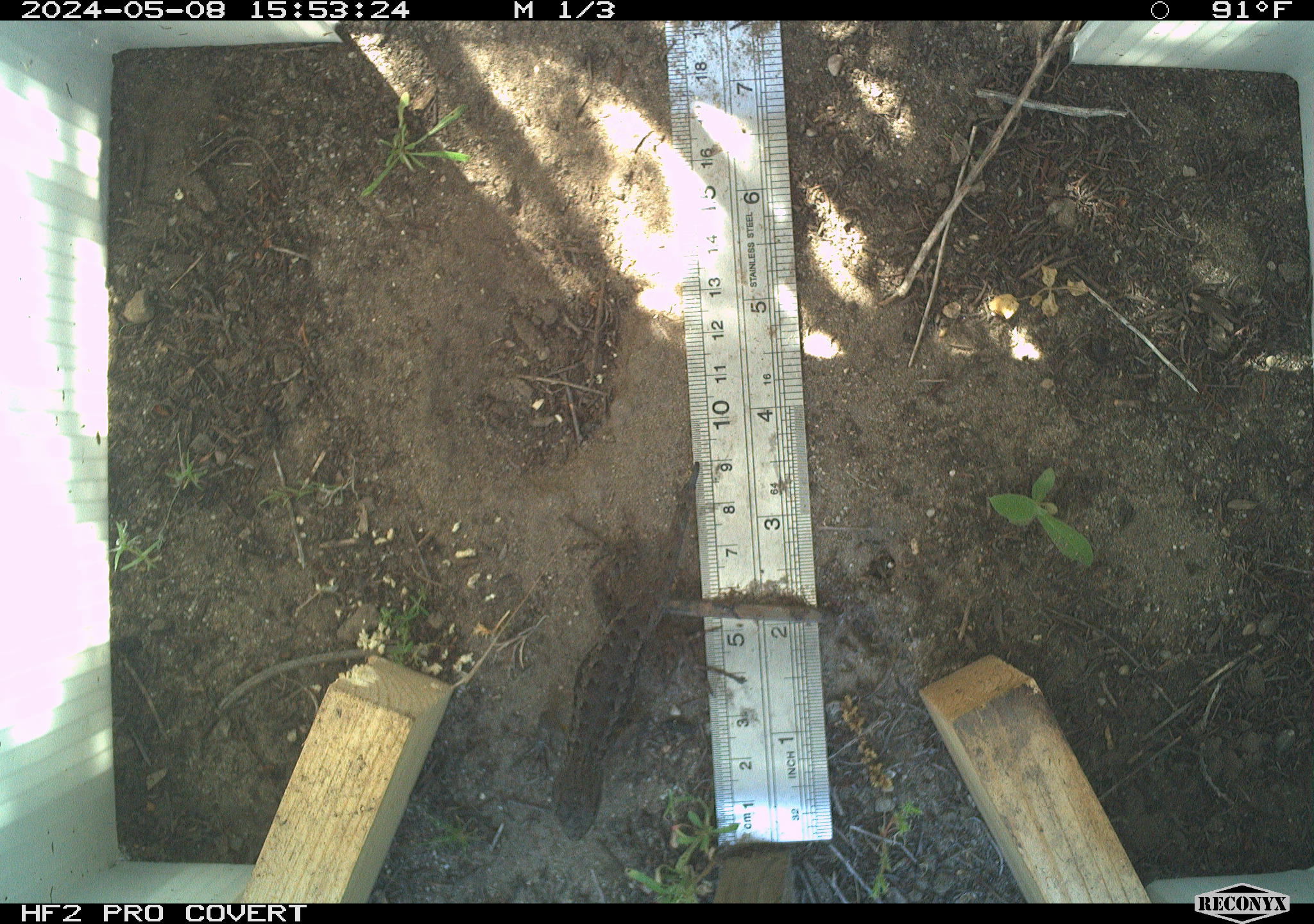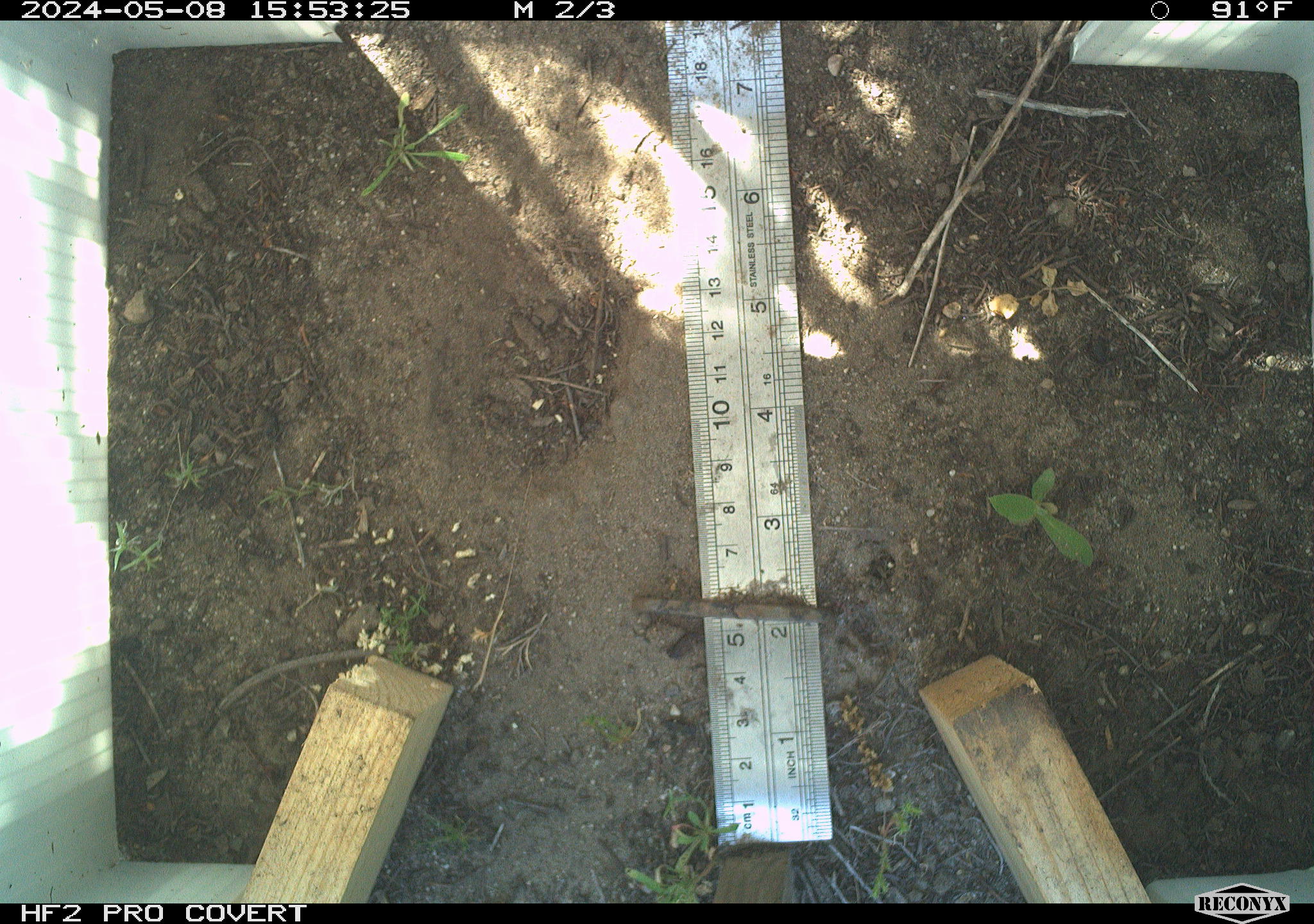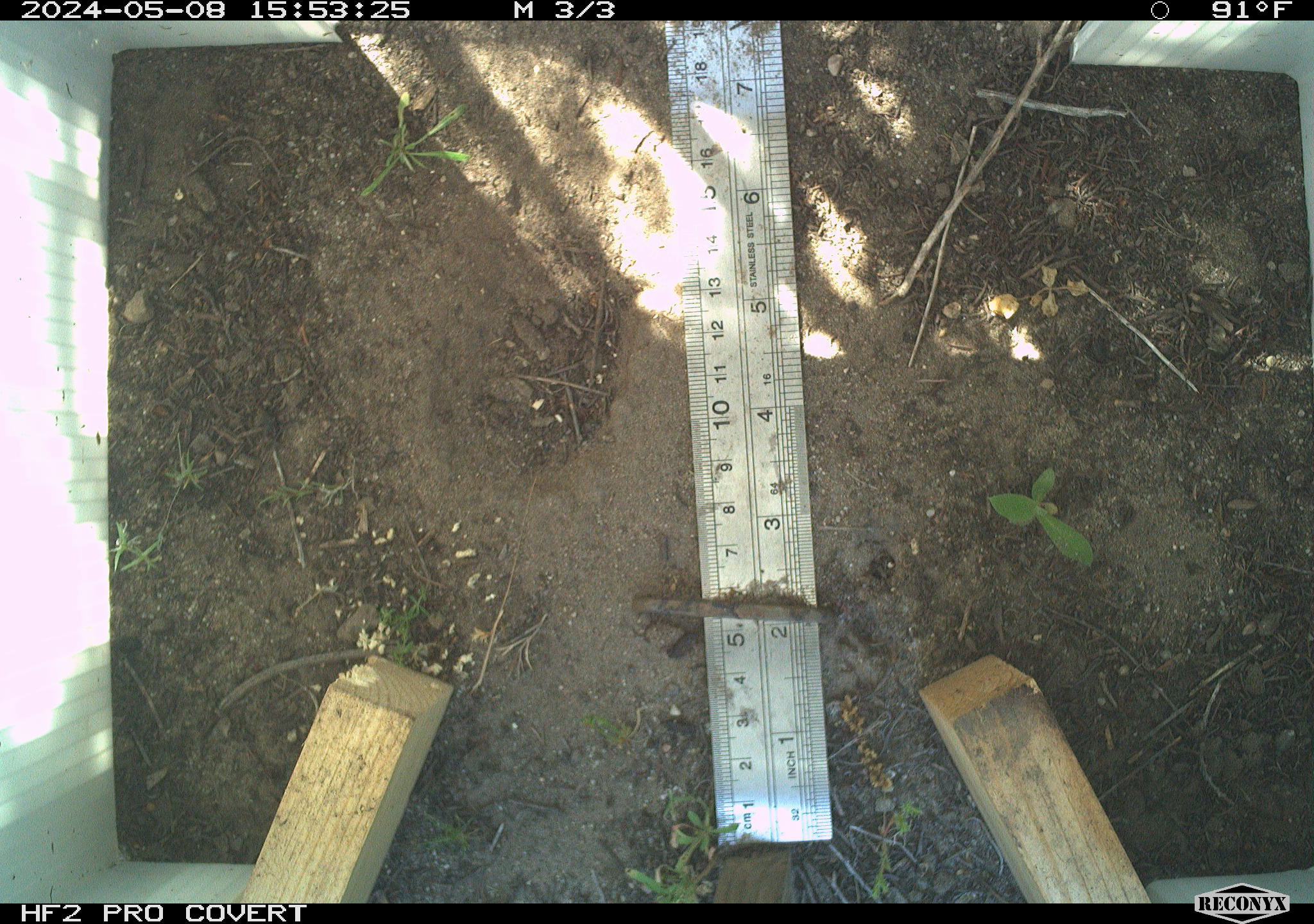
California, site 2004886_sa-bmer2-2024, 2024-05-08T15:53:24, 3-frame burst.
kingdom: Animalia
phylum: Chordata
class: Reptilia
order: Squamata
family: Phrynosomatidae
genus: Sceloporus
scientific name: Sceloporus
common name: spiny lizards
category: sceloporus species